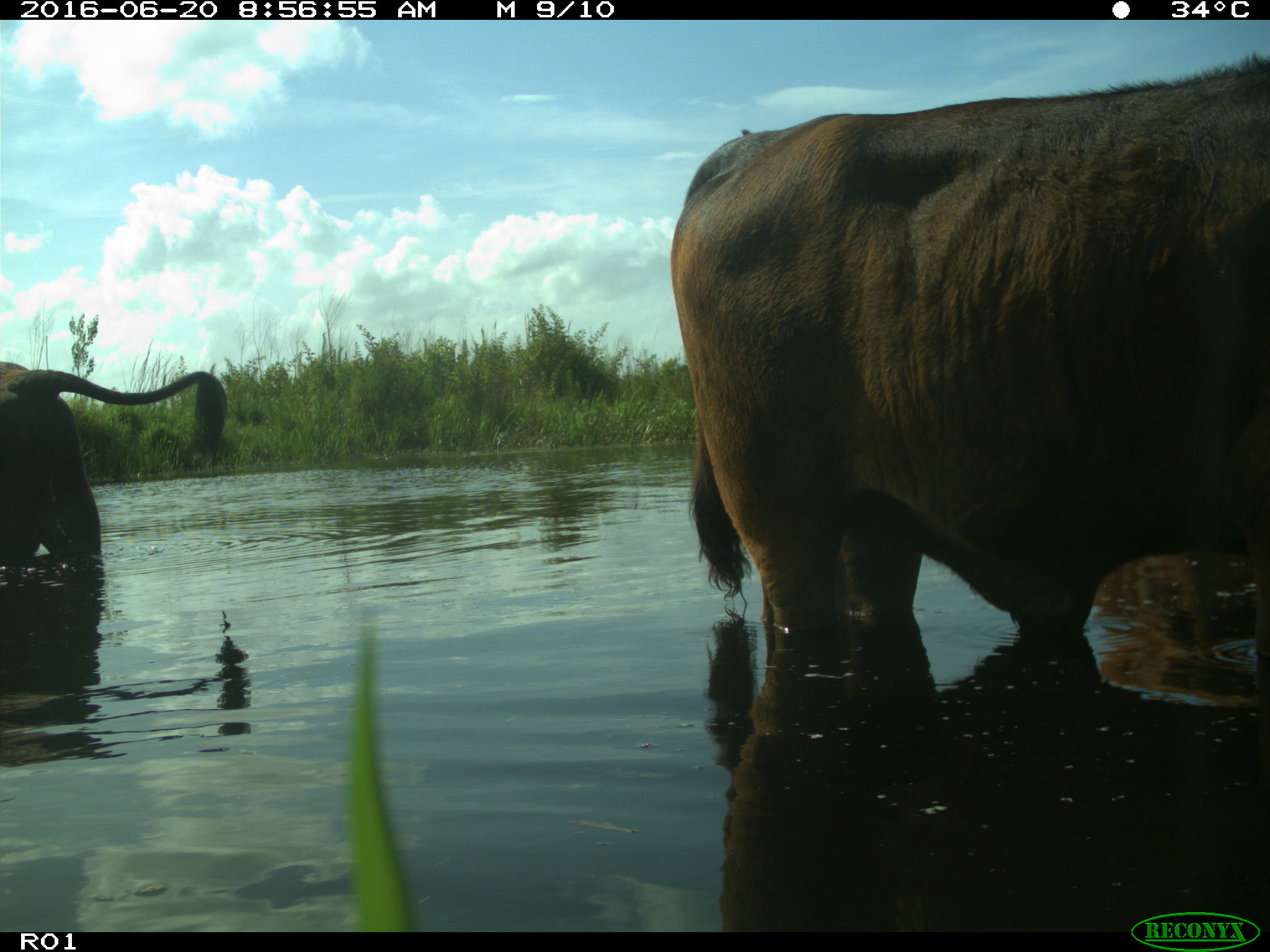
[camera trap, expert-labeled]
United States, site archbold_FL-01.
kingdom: Animalia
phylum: Chordata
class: Mammalia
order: Artiodactyla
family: Bovidae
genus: Bos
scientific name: Bos taurus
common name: domestic cow